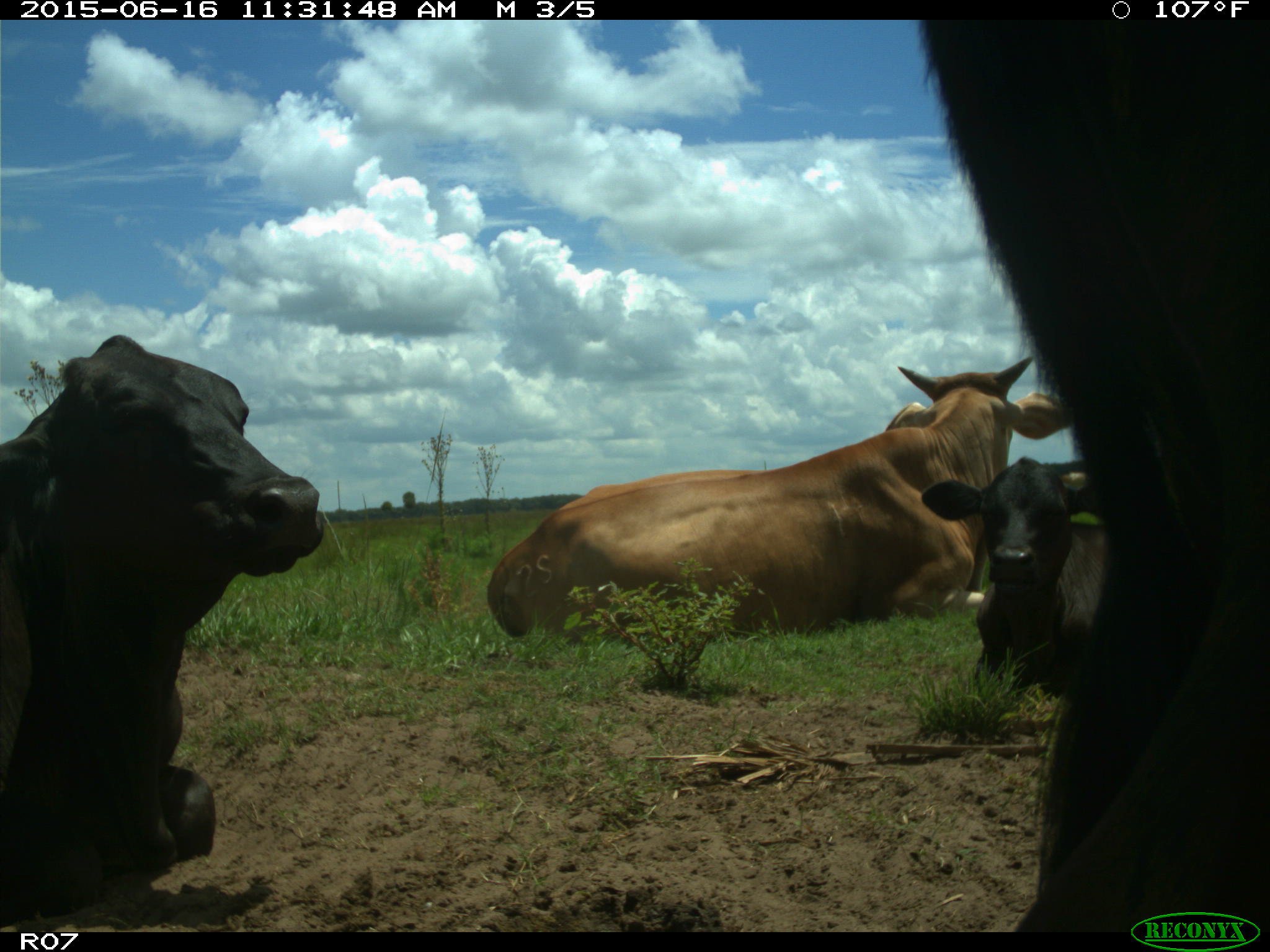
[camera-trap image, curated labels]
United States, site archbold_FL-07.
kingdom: Animalia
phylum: Chordata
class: Mammalia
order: Artiodactyla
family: Bovidae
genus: Bos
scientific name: Bos taurus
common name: domestic cow